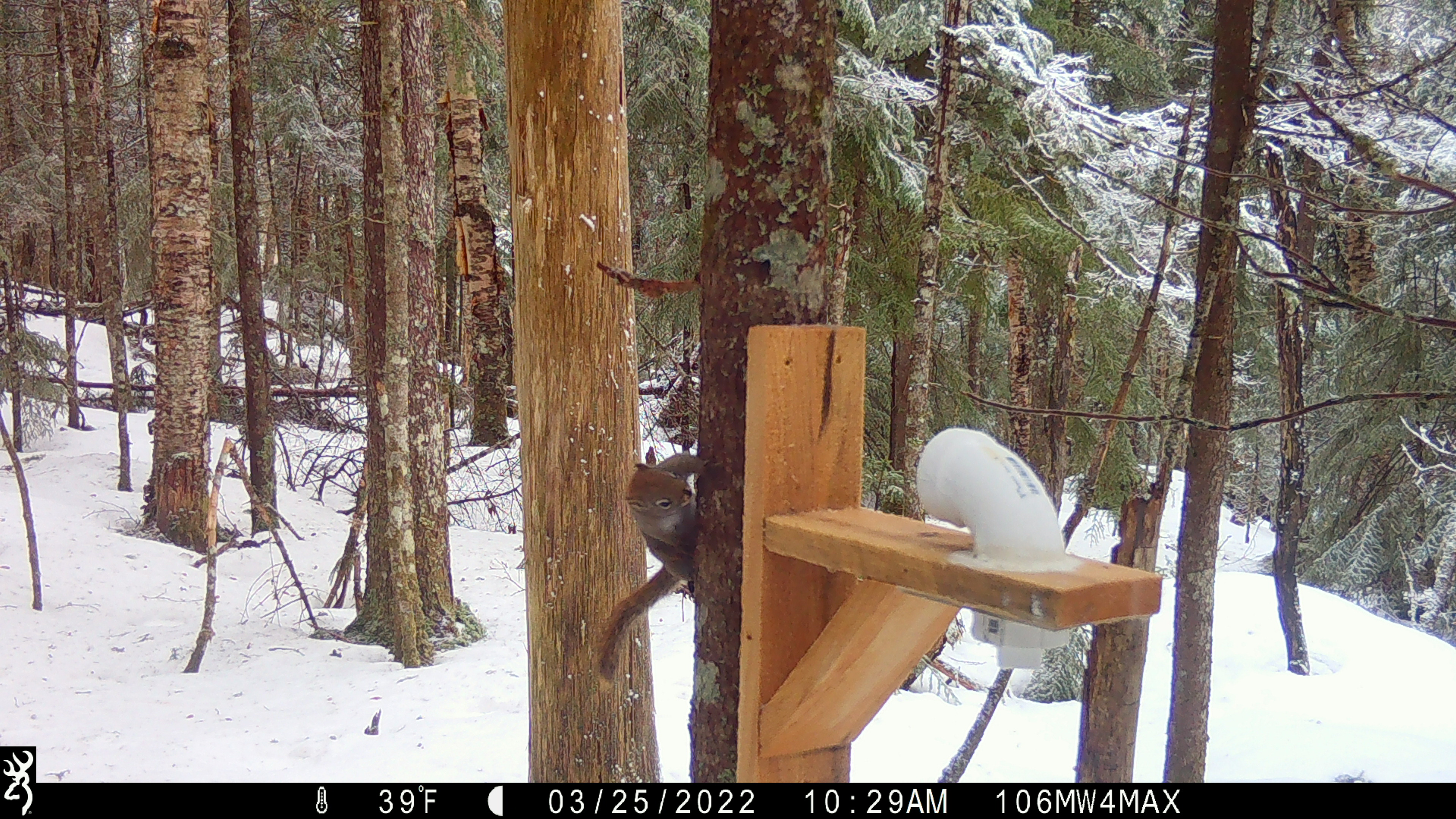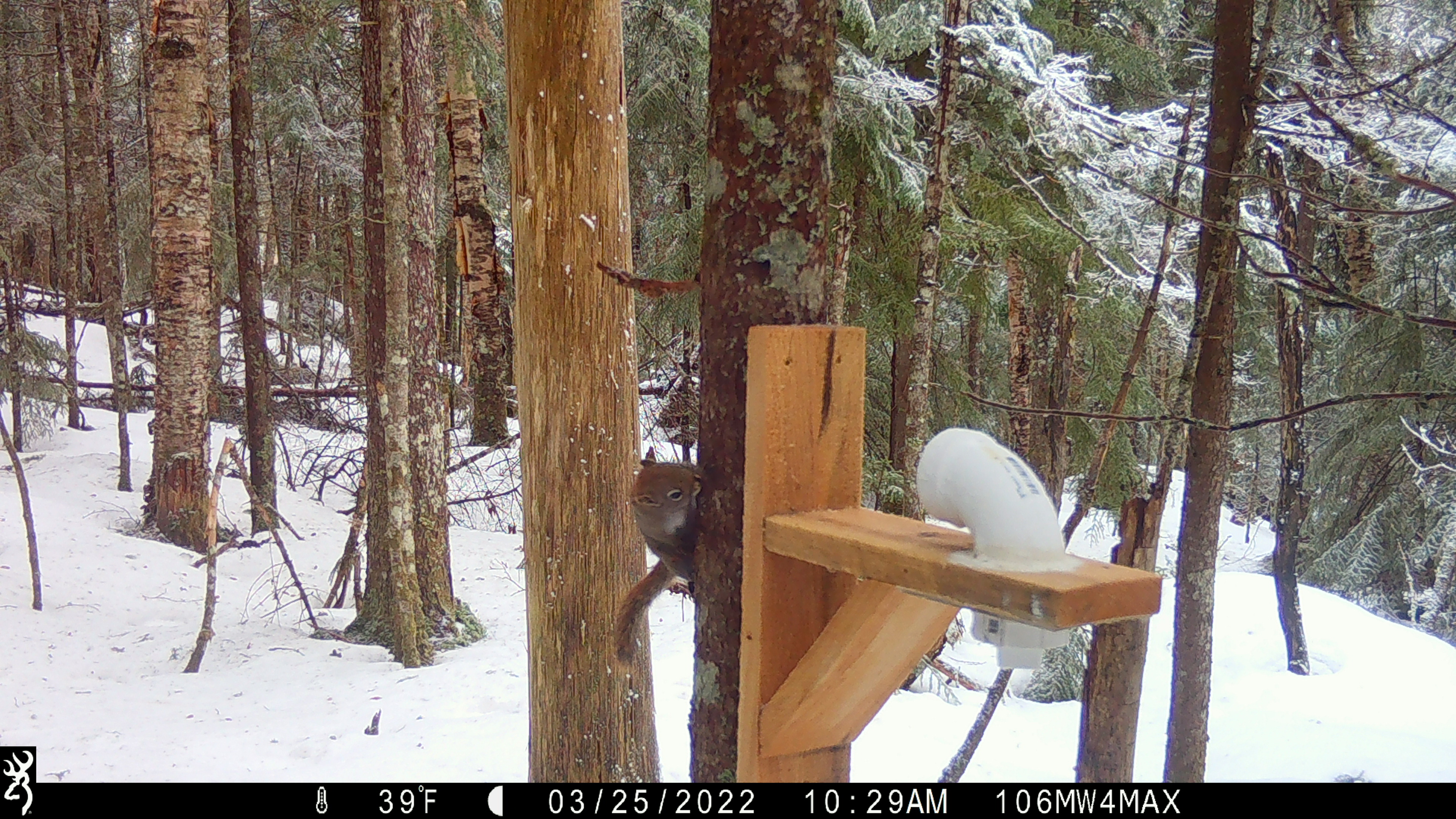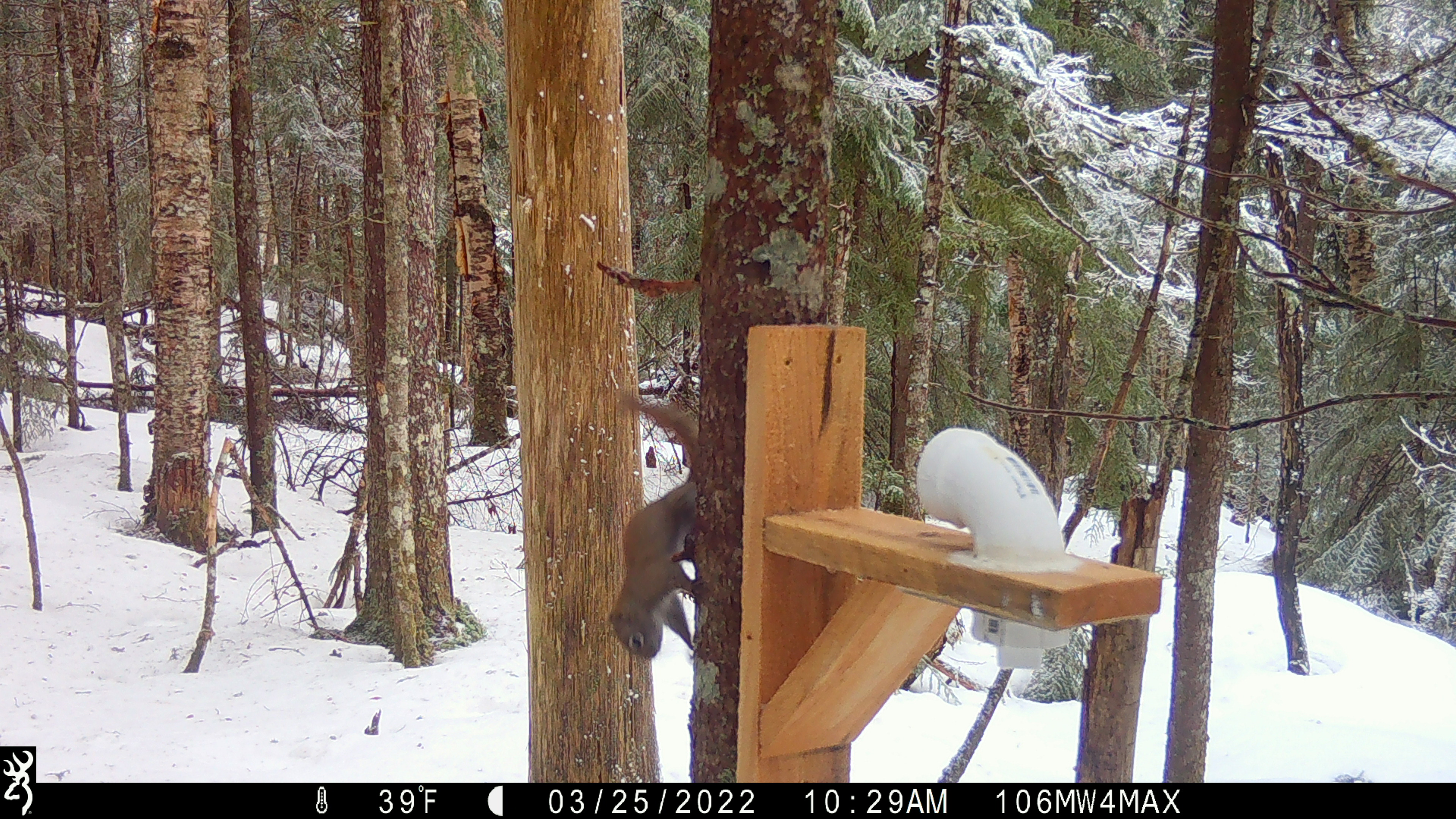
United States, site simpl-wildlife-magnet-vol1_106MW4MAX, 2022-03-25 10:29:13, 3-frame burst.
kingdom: Animalia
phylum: Chordata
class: Mammalia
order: Rodentia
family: Sciuridae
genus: Tamiasciurus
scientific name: Tamiasciurus hudsonicus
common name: red squirrel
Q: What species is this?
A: Red squirrel (Tamiasciurus hudsonicus).